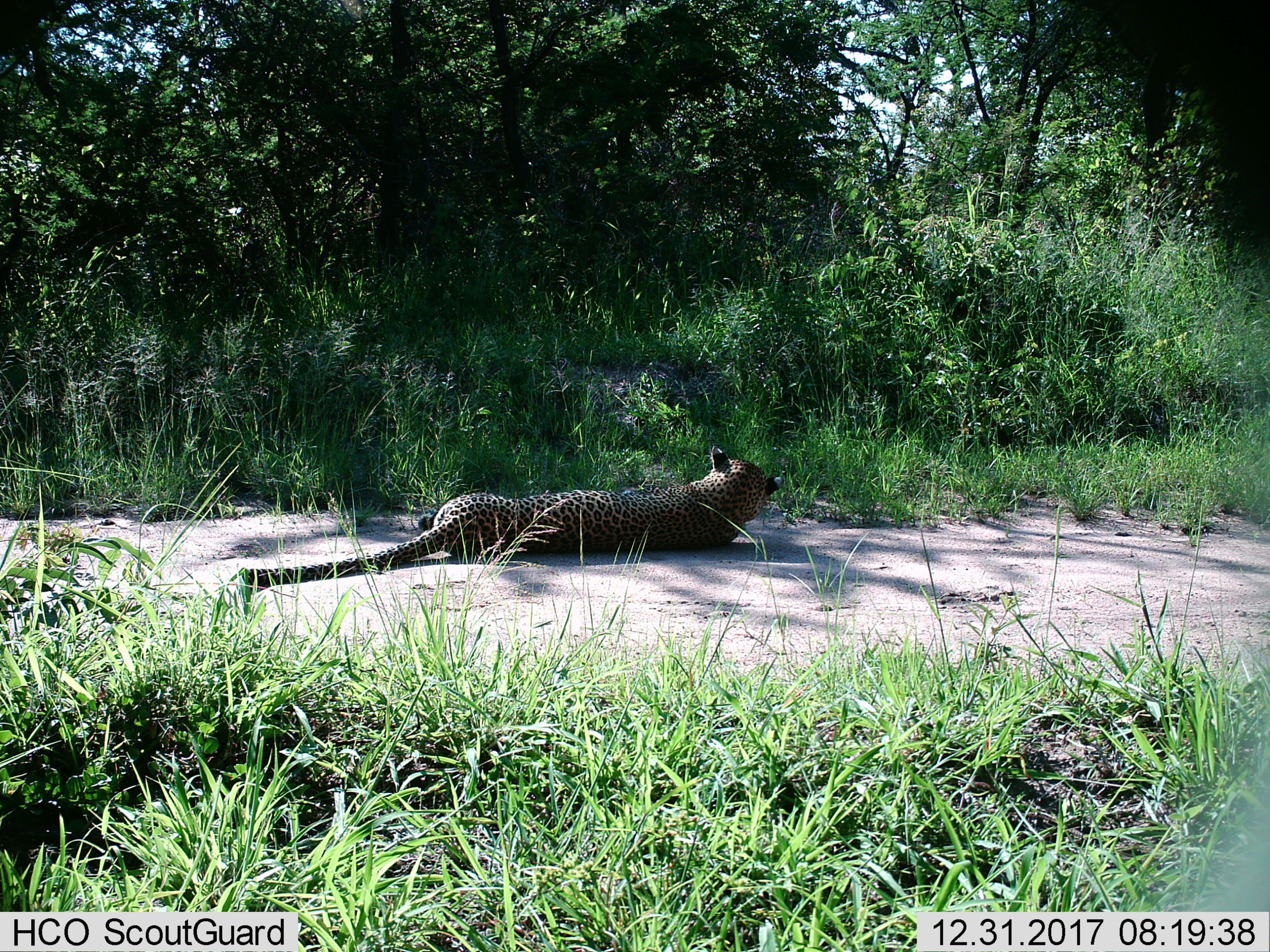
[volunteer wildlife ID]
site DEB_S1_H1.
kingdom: Animalia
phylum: Chordata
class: Mammalia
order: Carnivora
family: Felidae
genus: Panthera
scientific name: Panthera pardus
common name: leopard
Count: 1.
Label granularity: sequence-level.